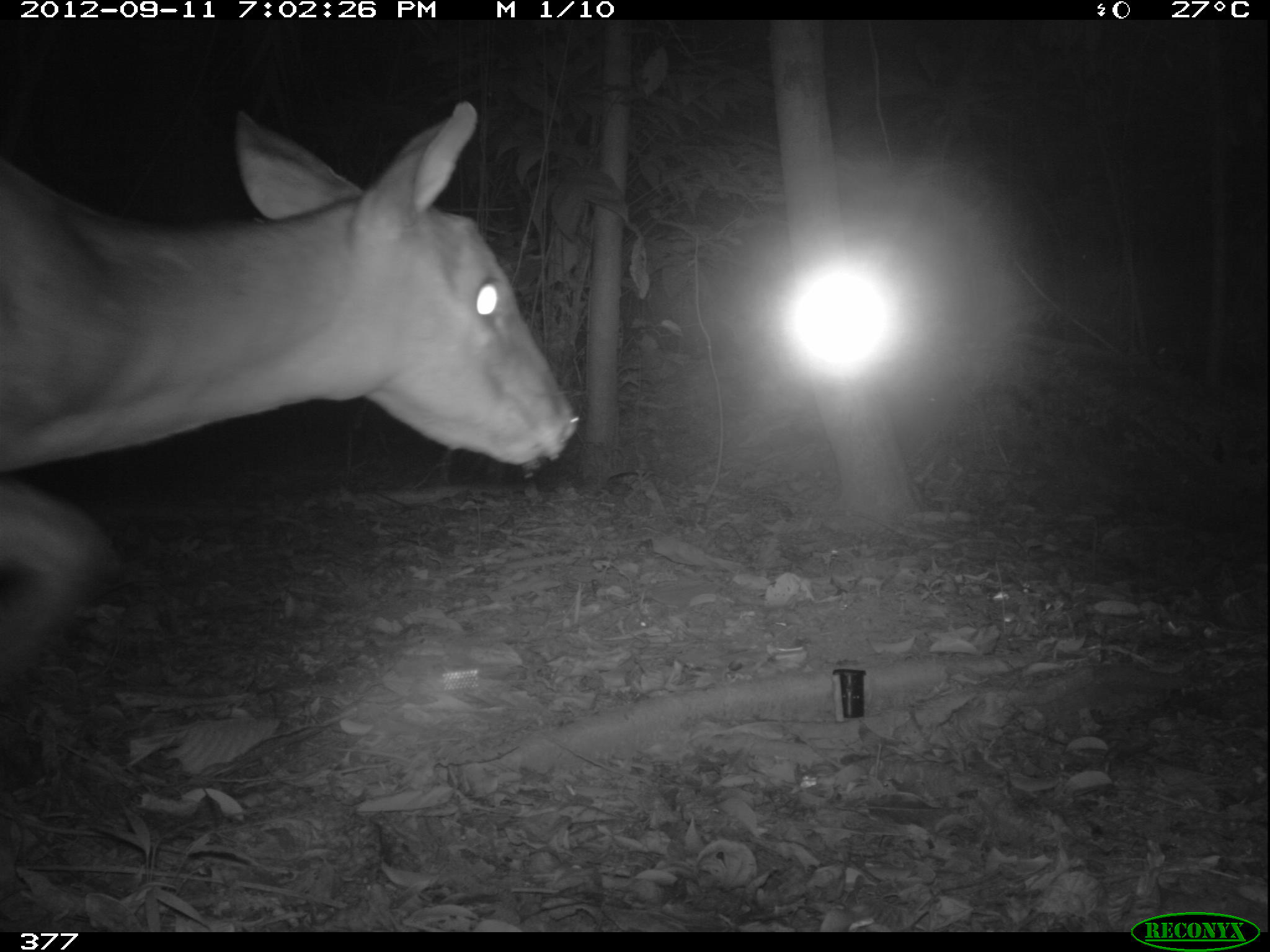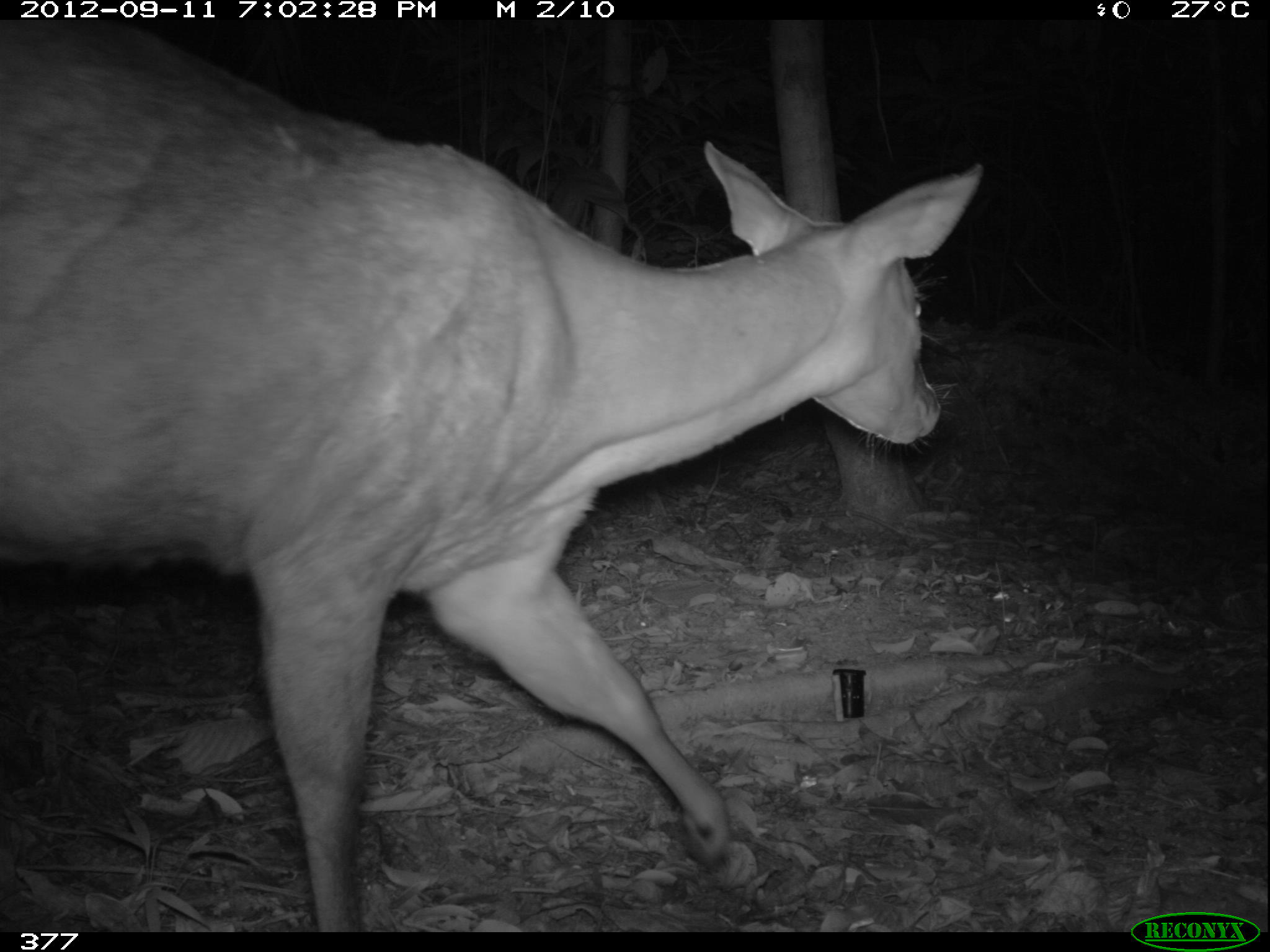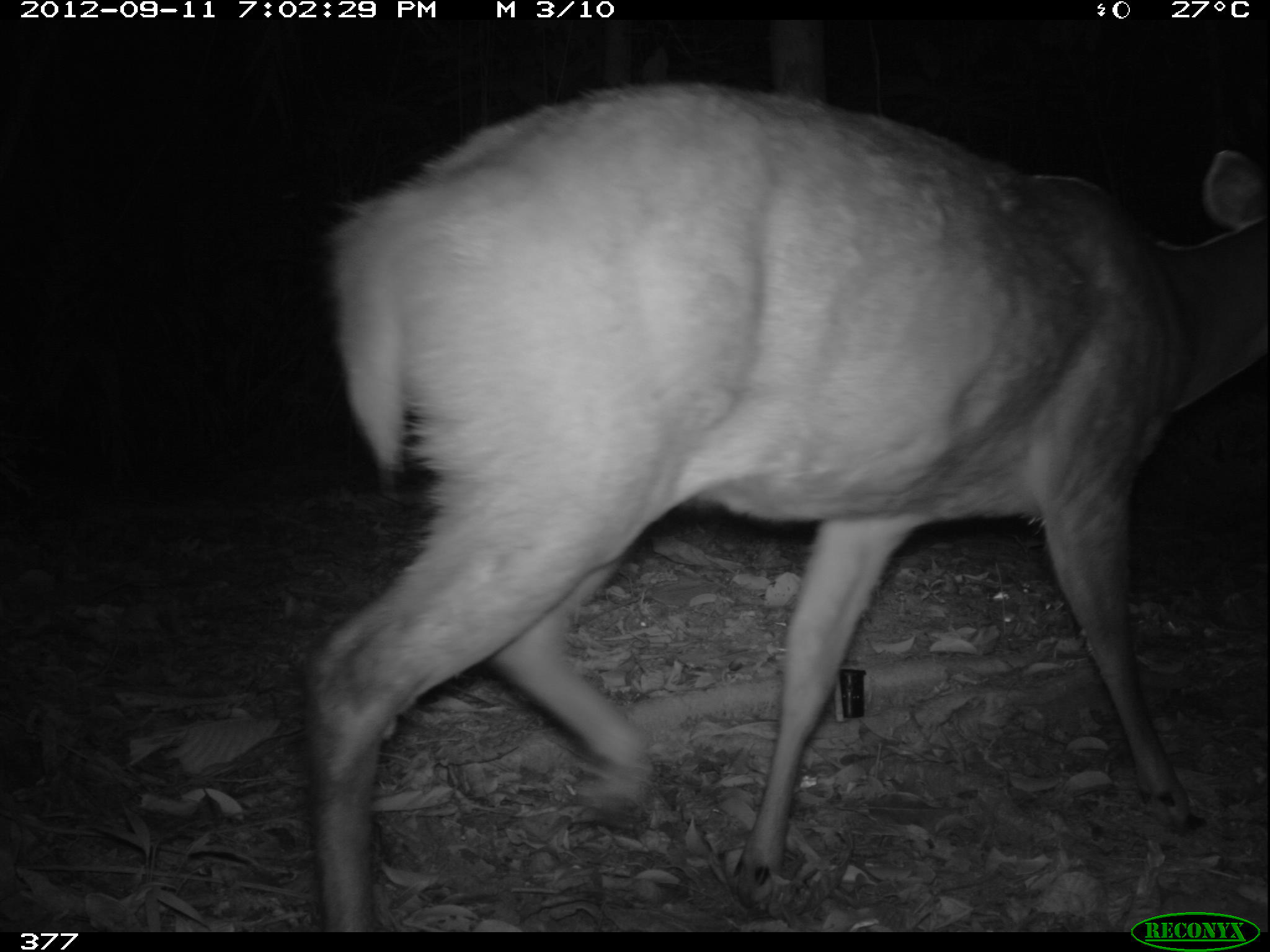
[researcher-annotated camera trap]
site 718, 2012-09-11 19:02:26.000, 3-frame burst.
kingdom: Animalia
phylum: Chordata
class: Mammalia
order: Artiodactyla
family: Cervidae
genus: Mazama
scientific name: Mazama americana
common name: red brocket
Mazama americana (red brocket).